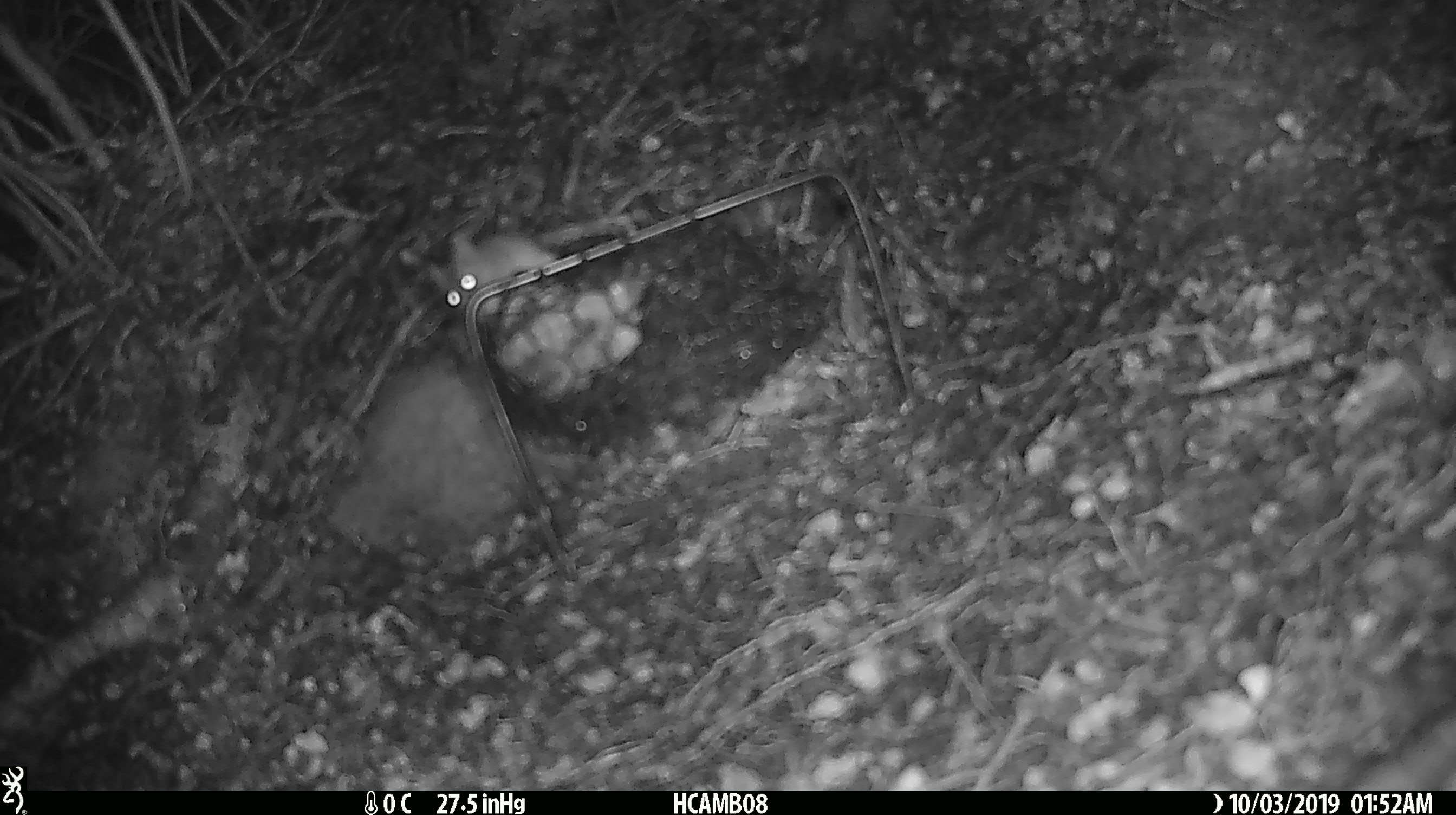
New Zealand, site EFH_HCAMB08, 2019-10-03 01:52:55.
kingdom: Animalia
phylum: Chordata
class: Mammalia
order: Rodentia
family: Muridae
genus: Mus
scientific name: Mus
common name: mouse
Mouse (Mus).